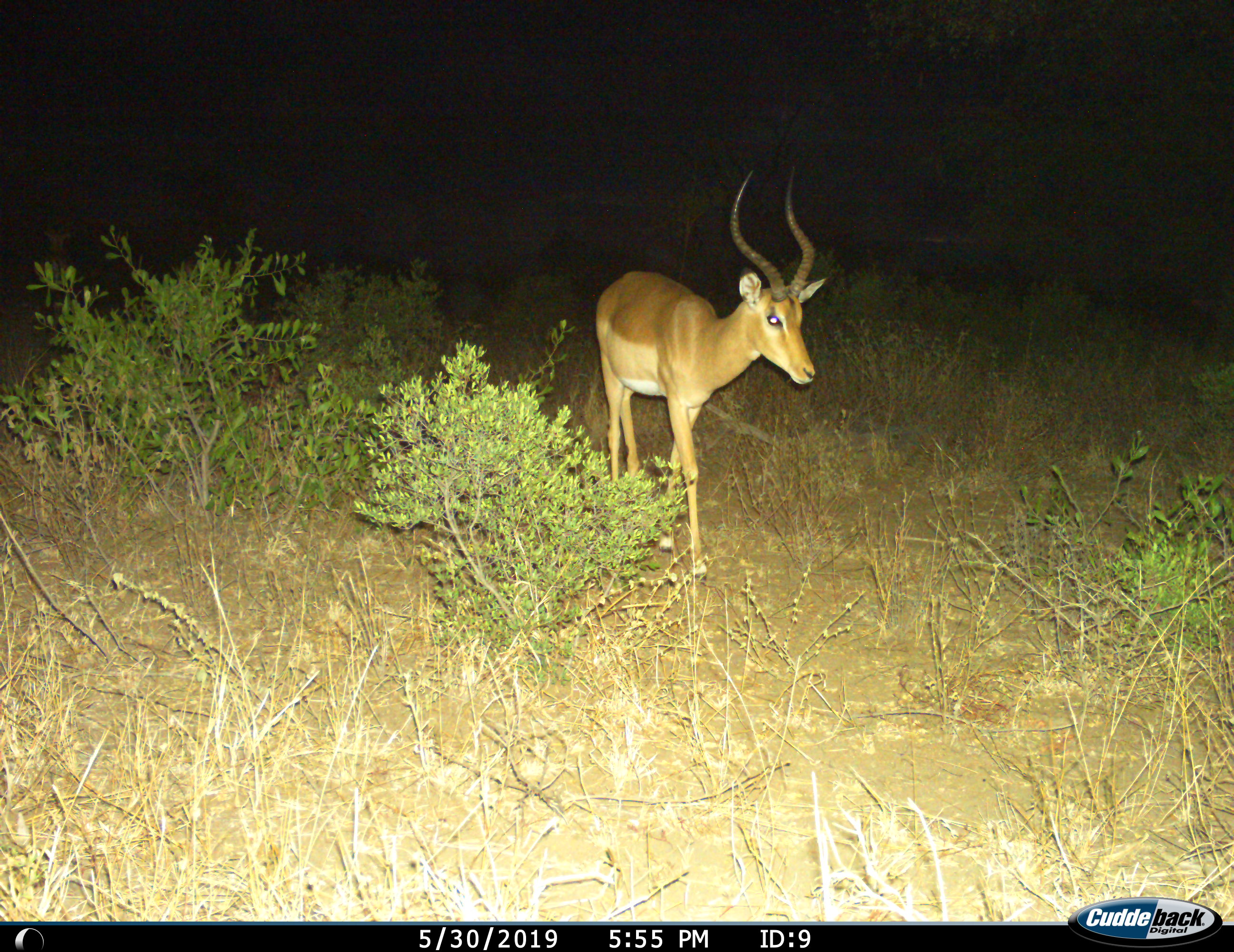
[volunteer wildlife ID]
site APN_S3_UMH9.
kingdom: Animalia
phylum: Chordata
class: Mammalia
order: Artiodactyla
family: Bovidae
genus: Aepyceros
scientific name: Aepyceros melampus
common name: impala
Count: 1.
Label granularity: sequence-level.